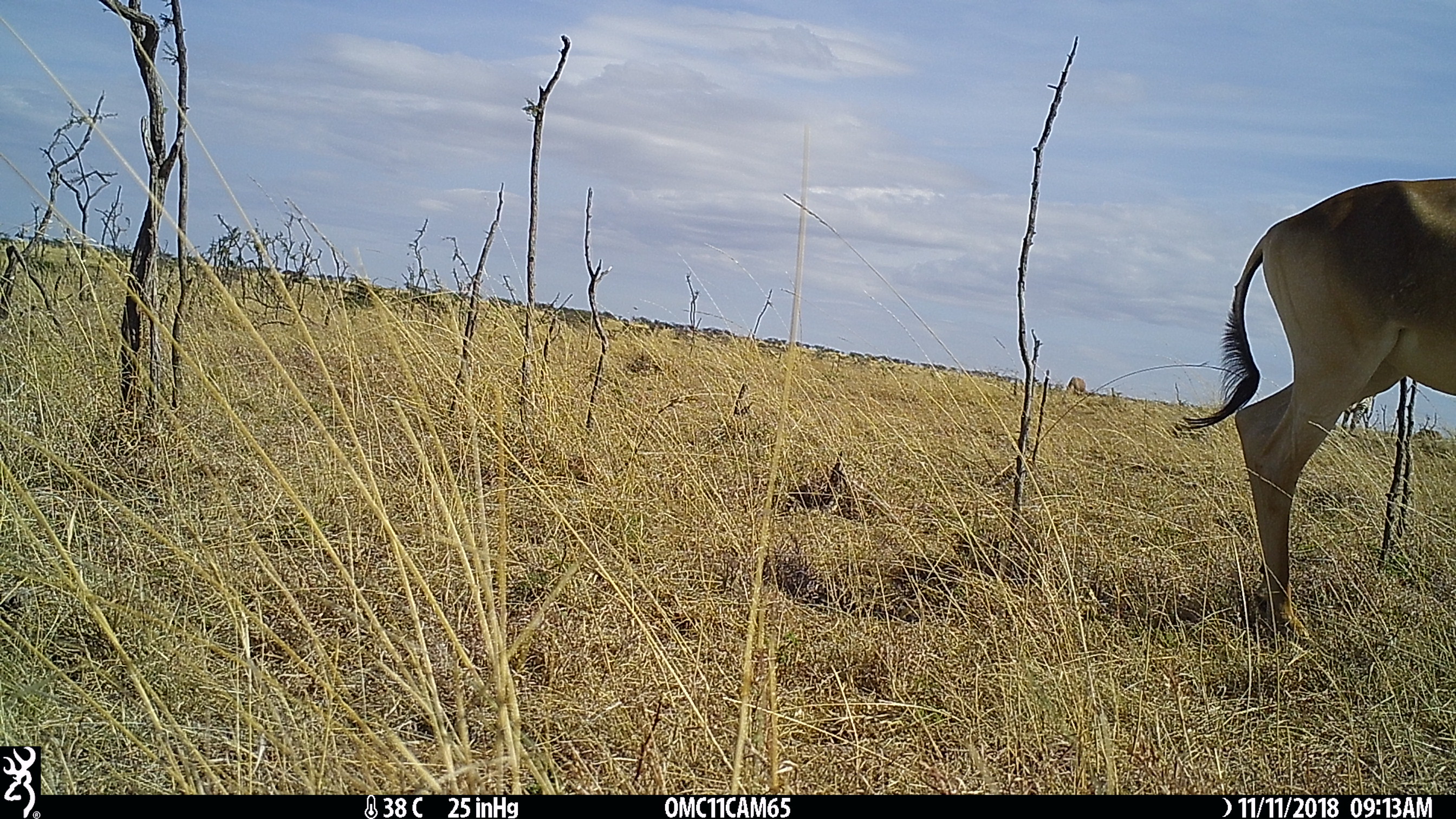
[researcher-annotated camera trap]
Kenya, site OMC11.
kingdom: Animalia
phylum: Chordata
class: Mammalia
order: Artiodactyla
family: Bovidae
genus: Alcelaphus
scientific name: Alcelaphus buselaphus cokii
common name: coke's hartebeest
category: hartebeest cokes